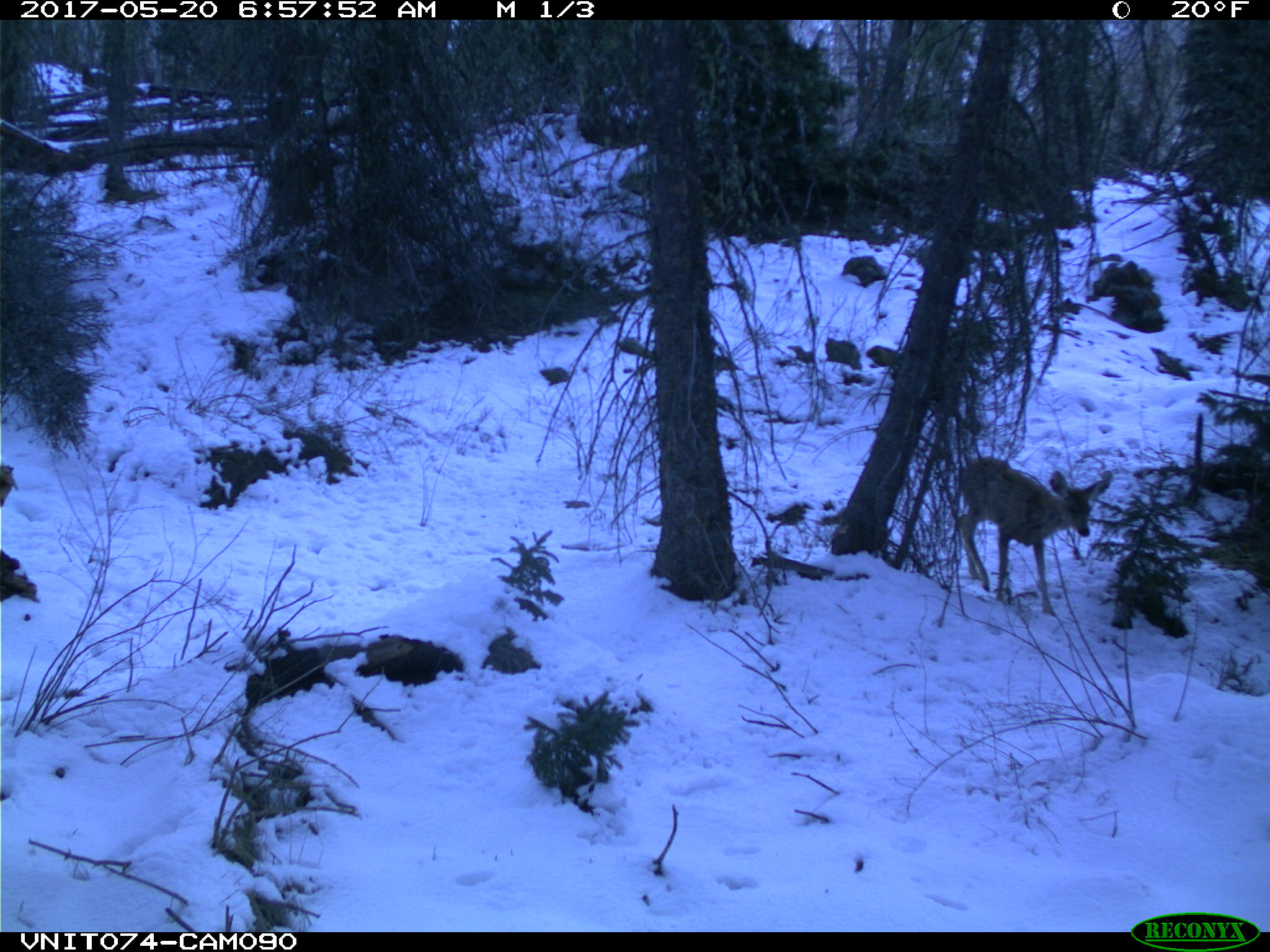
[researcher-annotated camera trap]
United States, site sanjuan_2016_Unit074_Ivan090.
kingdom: Animalia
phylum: Chordata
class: Mammalia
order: Artiodactyla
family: Cervidae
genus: Odocoileus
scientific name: Odocoileus hemionus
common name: mule deer